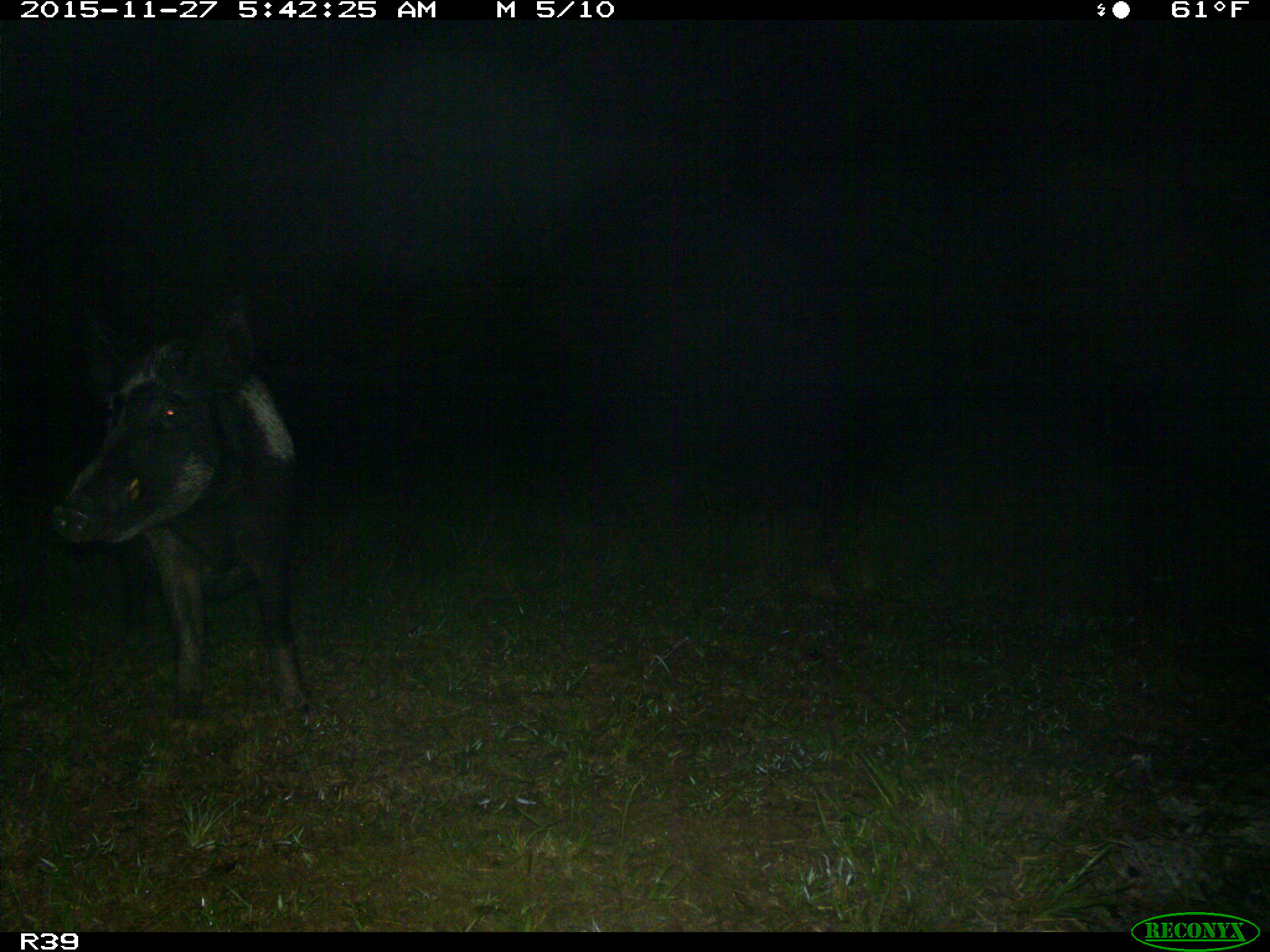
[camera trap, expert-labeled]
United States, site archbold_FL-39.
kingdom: Animalia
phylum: Chordata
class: Mammalia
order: Artiodactyla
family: Suidae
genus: Sus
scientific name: Sus scrofa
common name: wild boar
Sus scrofa (wild boar).